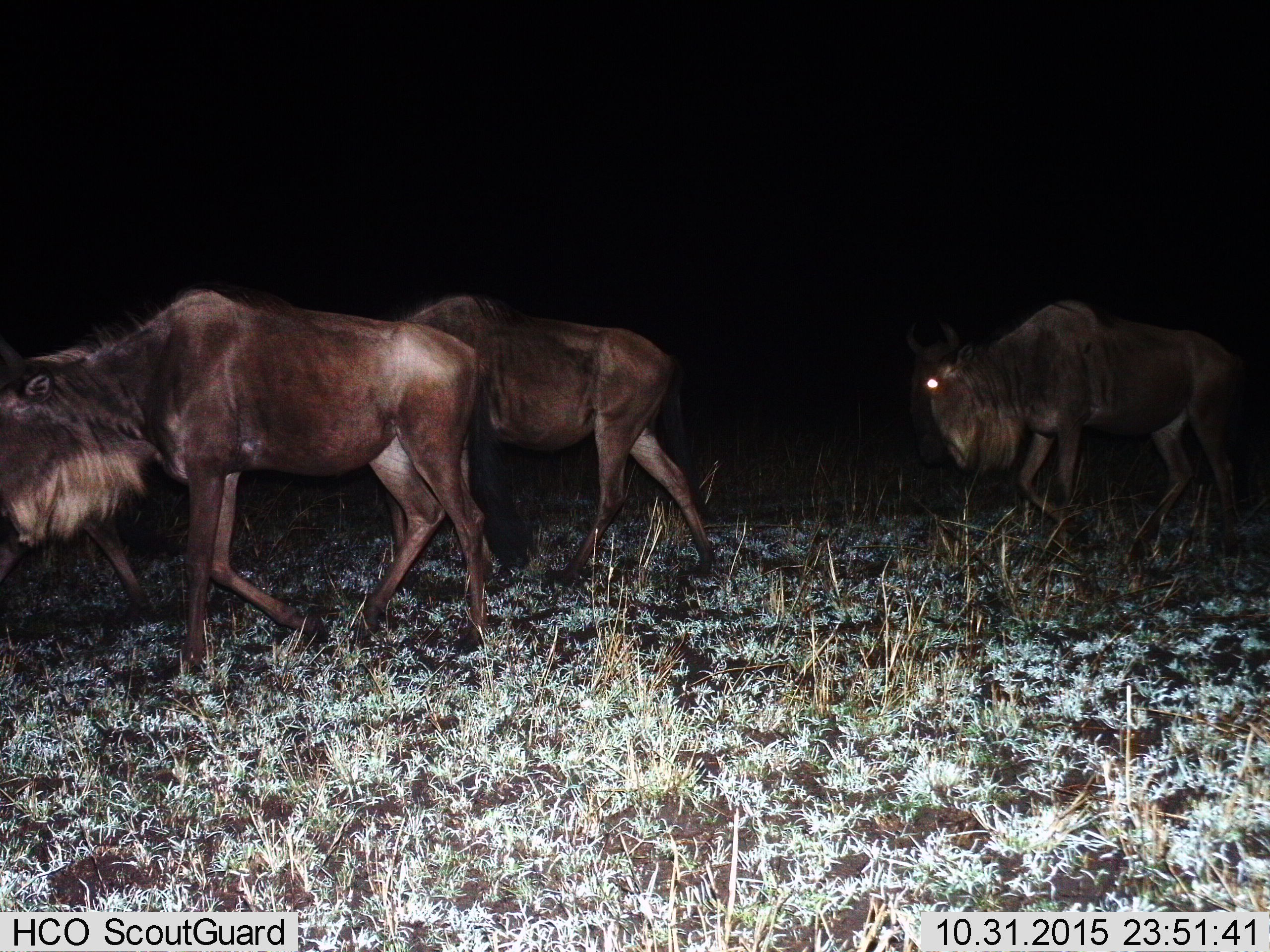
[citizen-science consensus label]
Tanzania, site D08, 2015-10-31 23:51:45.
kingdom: Animalia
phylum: Chordata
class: Mammalia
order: Artiodactyla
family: Bovidae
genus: Connochaetes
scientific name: Connochaetes taurinus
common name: blue wildebeest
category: wildebeest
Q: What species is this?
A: Wildebeest (blue wildebeest) (Connochaetes taurinus).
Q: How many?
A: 3.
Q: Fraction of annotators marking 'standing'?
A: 5%.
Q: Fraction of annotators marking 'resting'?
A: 0%.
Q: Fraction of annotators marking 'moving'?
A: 95%.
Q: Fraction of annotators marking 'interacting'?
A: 0%.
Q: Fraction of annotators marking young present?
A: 0%.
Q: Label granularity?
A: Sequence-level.